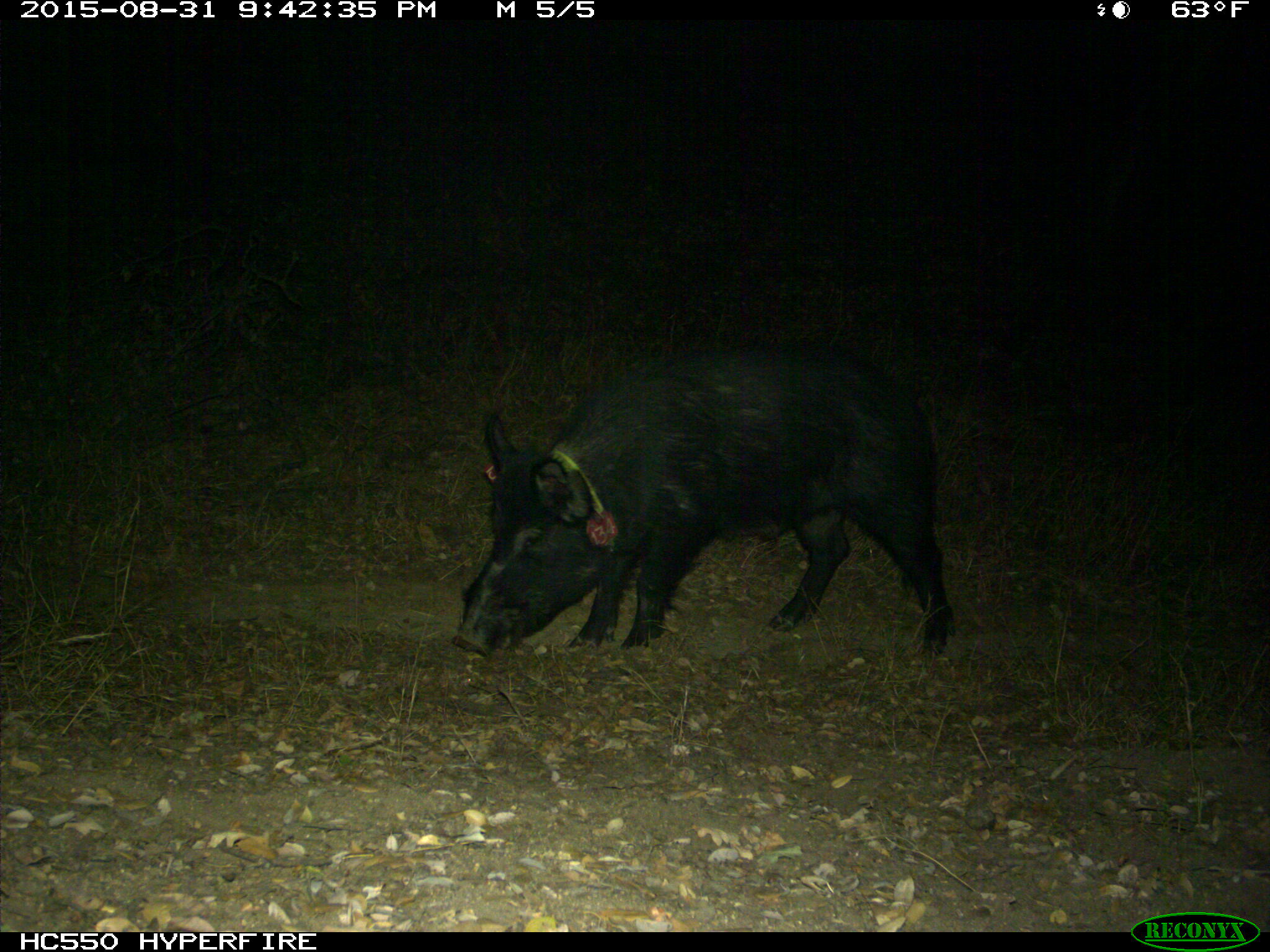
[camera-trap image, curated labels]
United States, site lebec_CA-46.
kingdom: Animalia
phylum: Chordata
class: Mammalia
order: Artiodactyla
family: Suidae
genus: Sus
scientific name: Sus scrofa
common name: wild boar